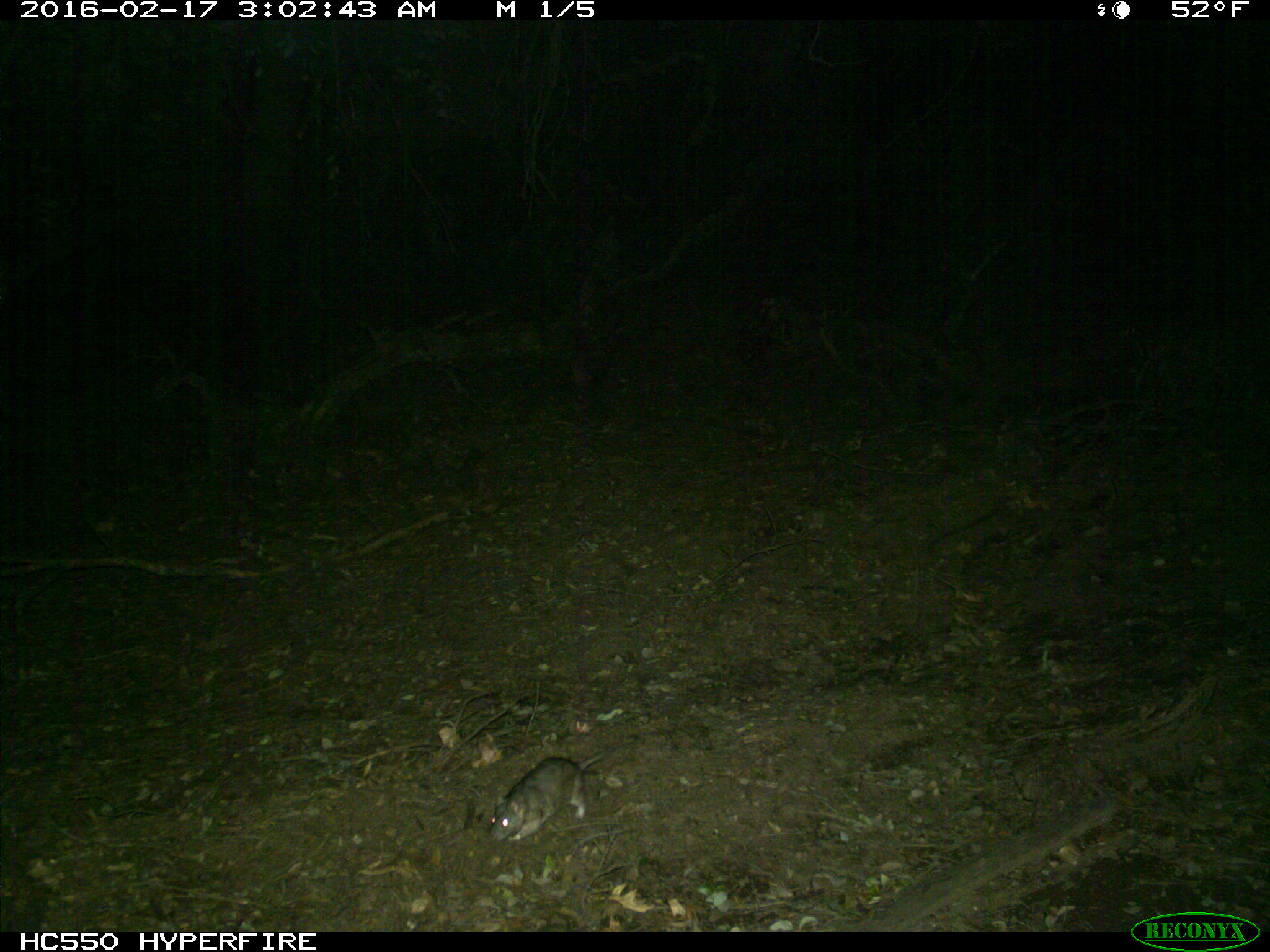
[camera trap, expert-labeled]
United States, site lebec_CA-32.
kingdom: Animalia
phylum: Chordata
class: Mammalia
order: Rodentia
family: Cricetidae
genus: Neotoma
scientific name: Neotoma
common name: pack rat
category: unidentified pack rat